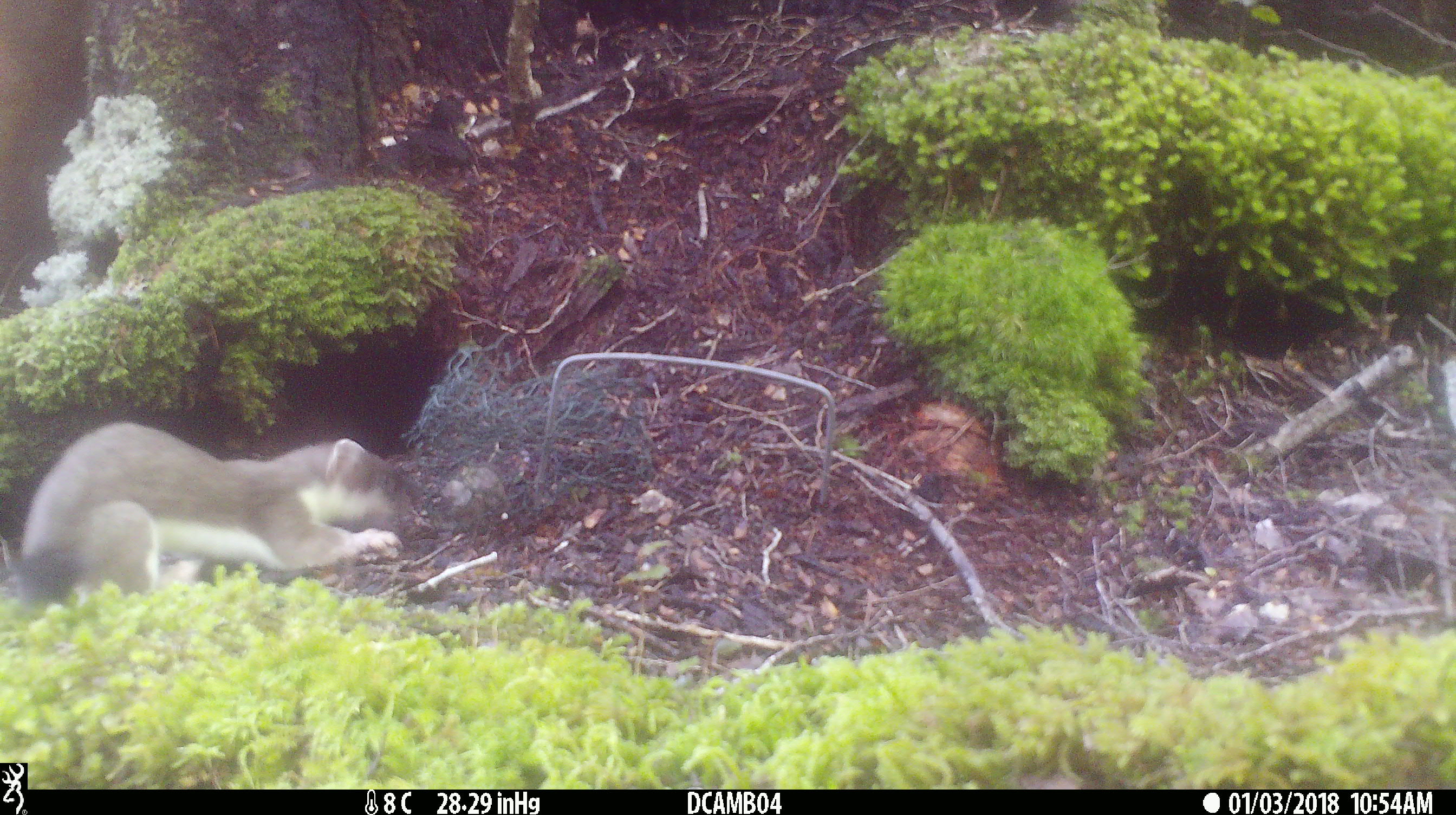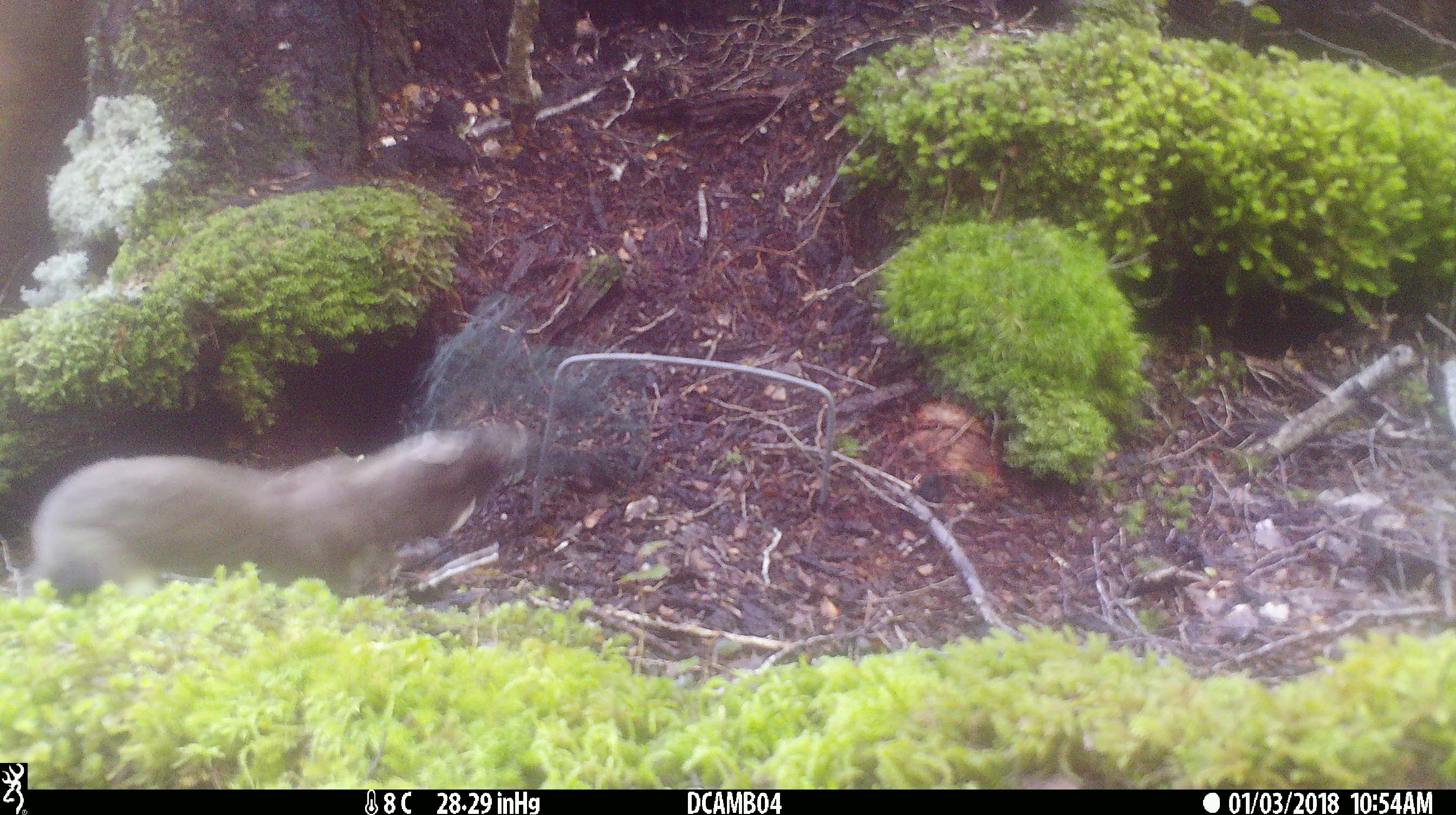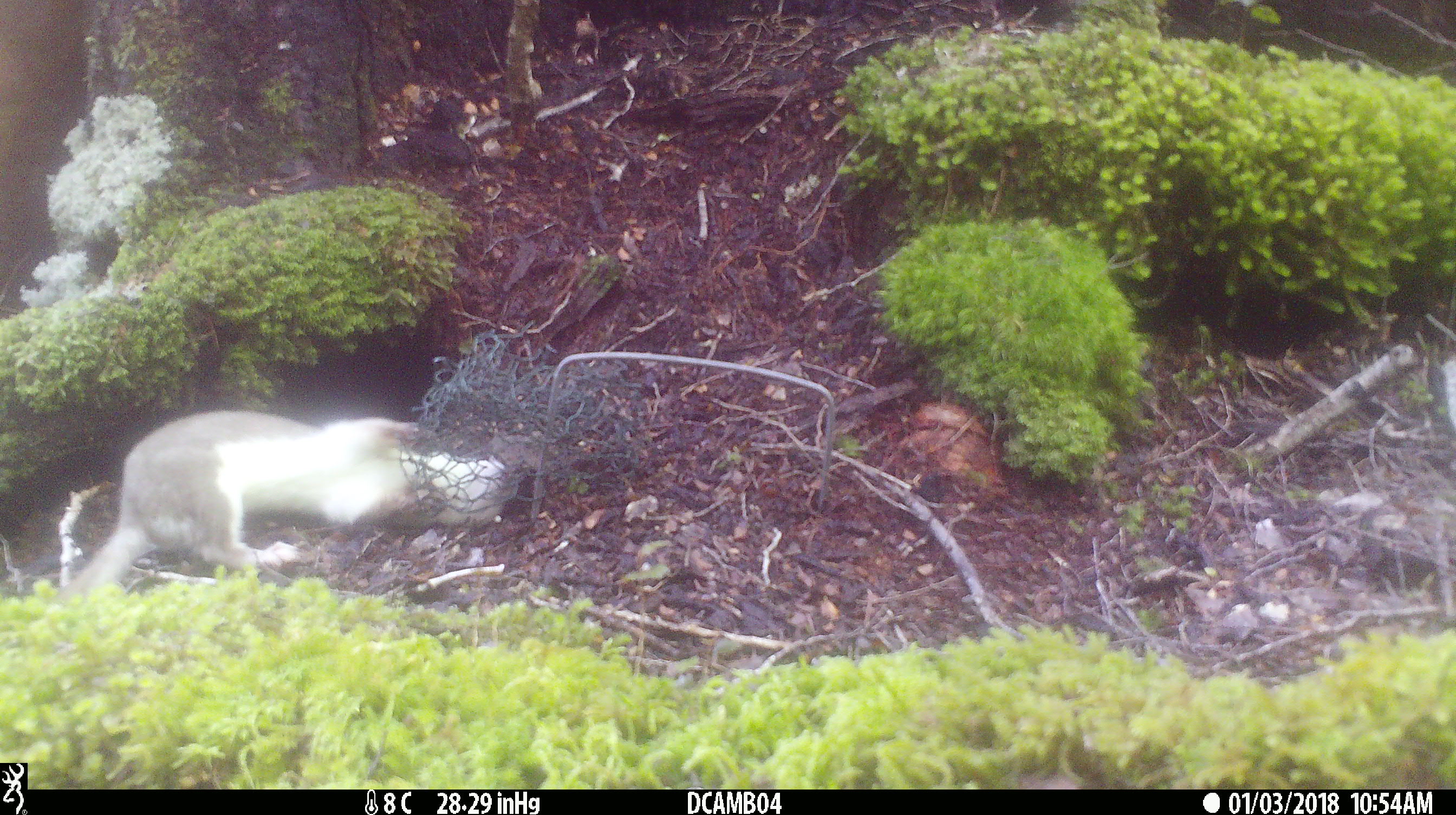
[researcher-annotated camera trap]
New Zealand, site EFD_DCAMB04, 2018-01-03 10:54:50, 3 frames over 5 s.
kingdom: Animalia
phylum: Chordata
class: Mammalia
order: Carnivora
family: Mustelidae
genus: Mustela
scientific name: Mustela erminea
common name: stoat